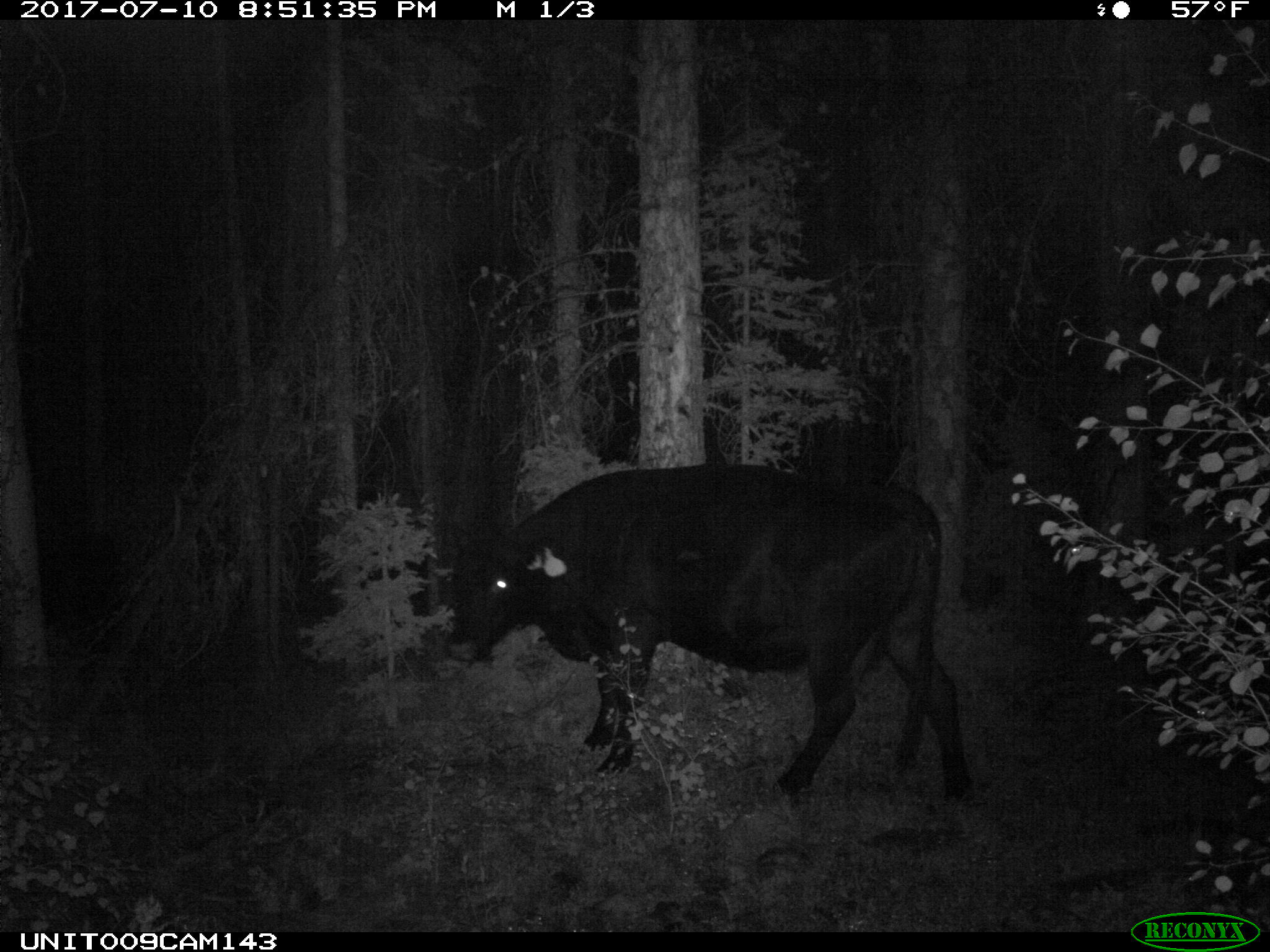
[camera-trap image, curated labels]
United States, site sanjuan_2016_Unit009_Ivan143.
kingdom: Animalia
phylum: Chordata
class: Mammalia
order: Artiodactyla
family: Bovidae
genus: Bos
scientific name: Bos taurus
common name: domestic cow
Bos taurus (domestic cow).